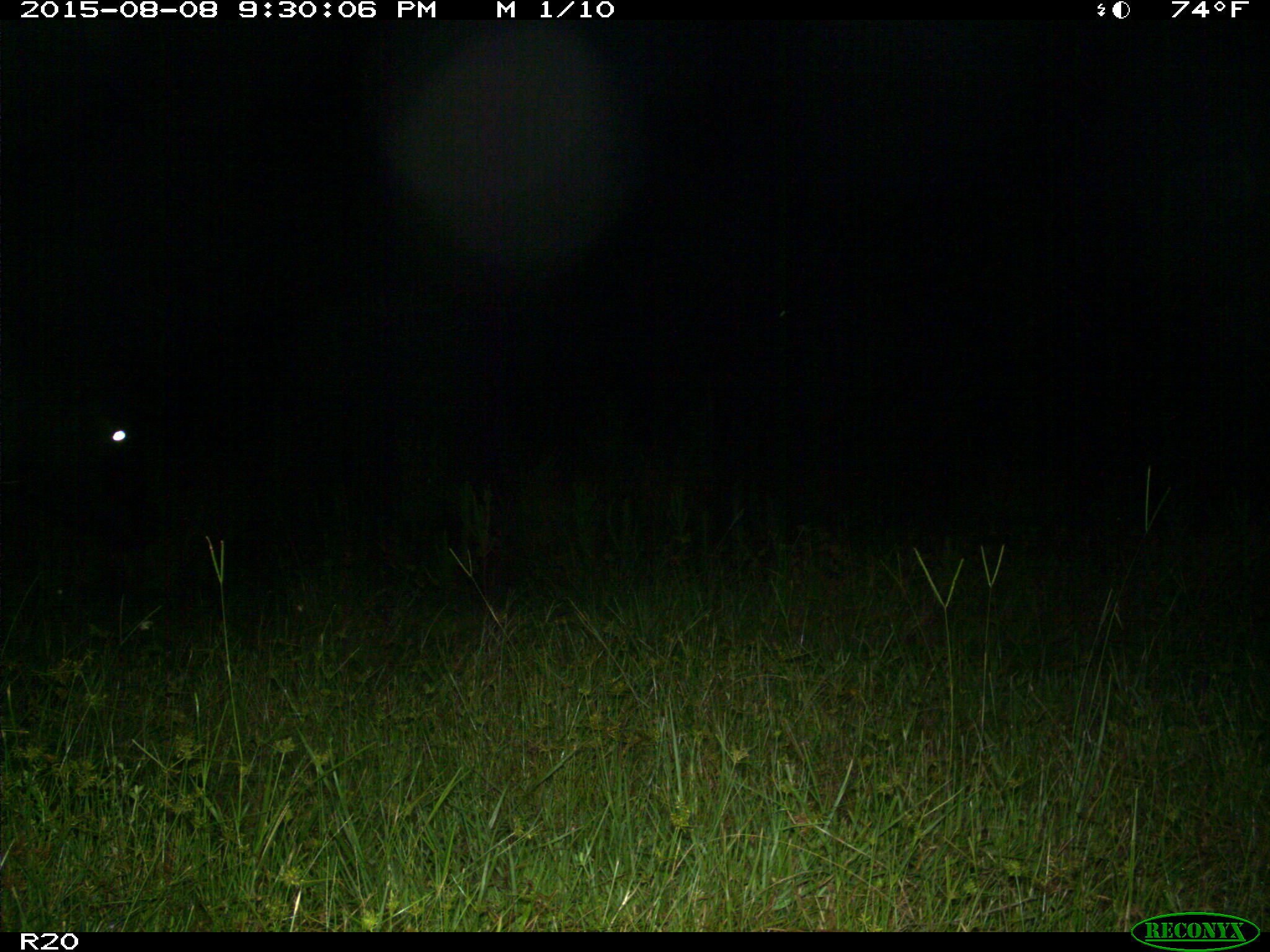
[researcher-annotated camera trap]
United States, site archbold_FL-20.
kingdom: Animalia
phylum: Chordata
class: Mammalia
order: Artiodactyla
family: Bovidae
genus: Bos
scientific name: Bos taurus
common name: domestic cow